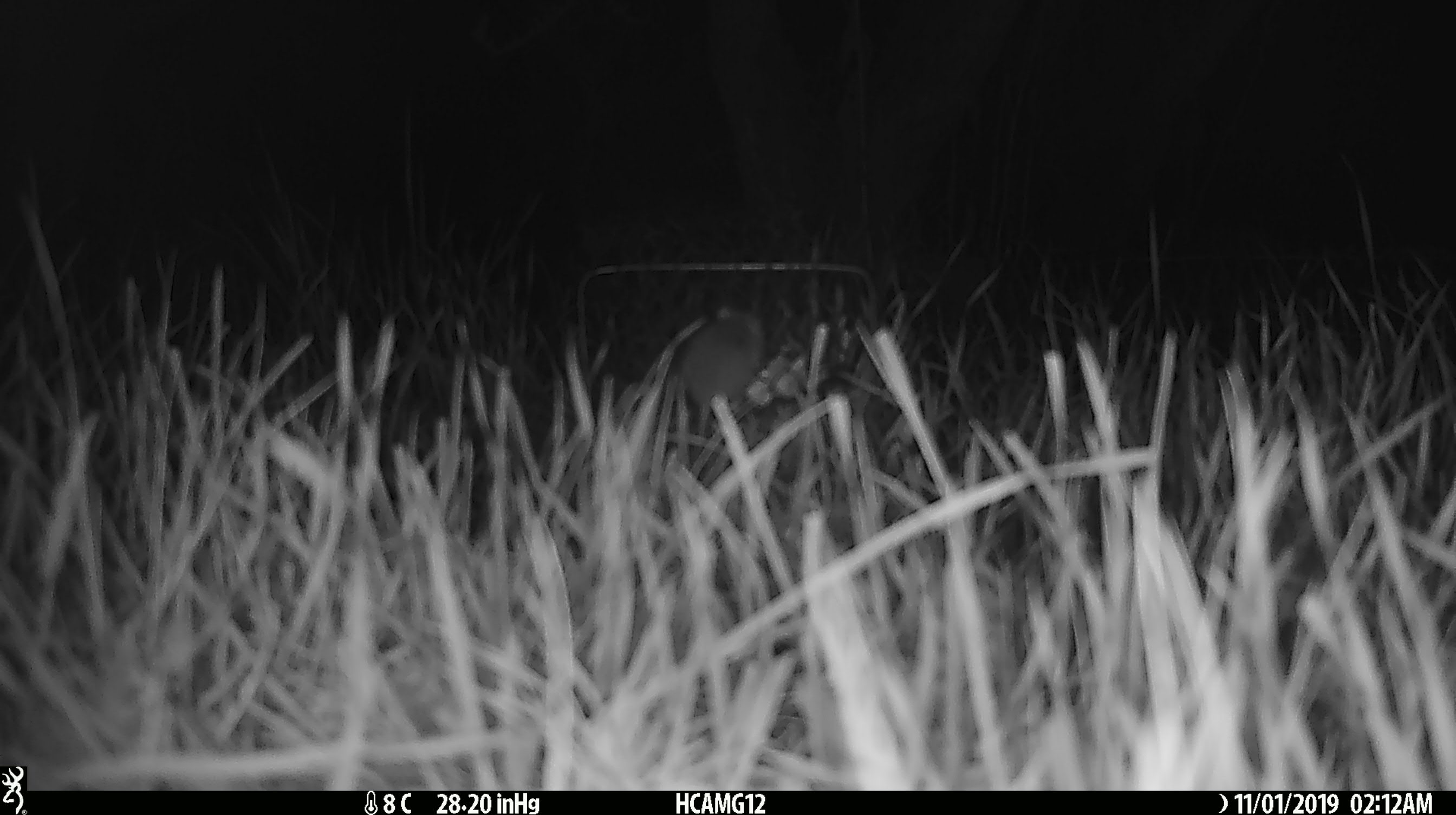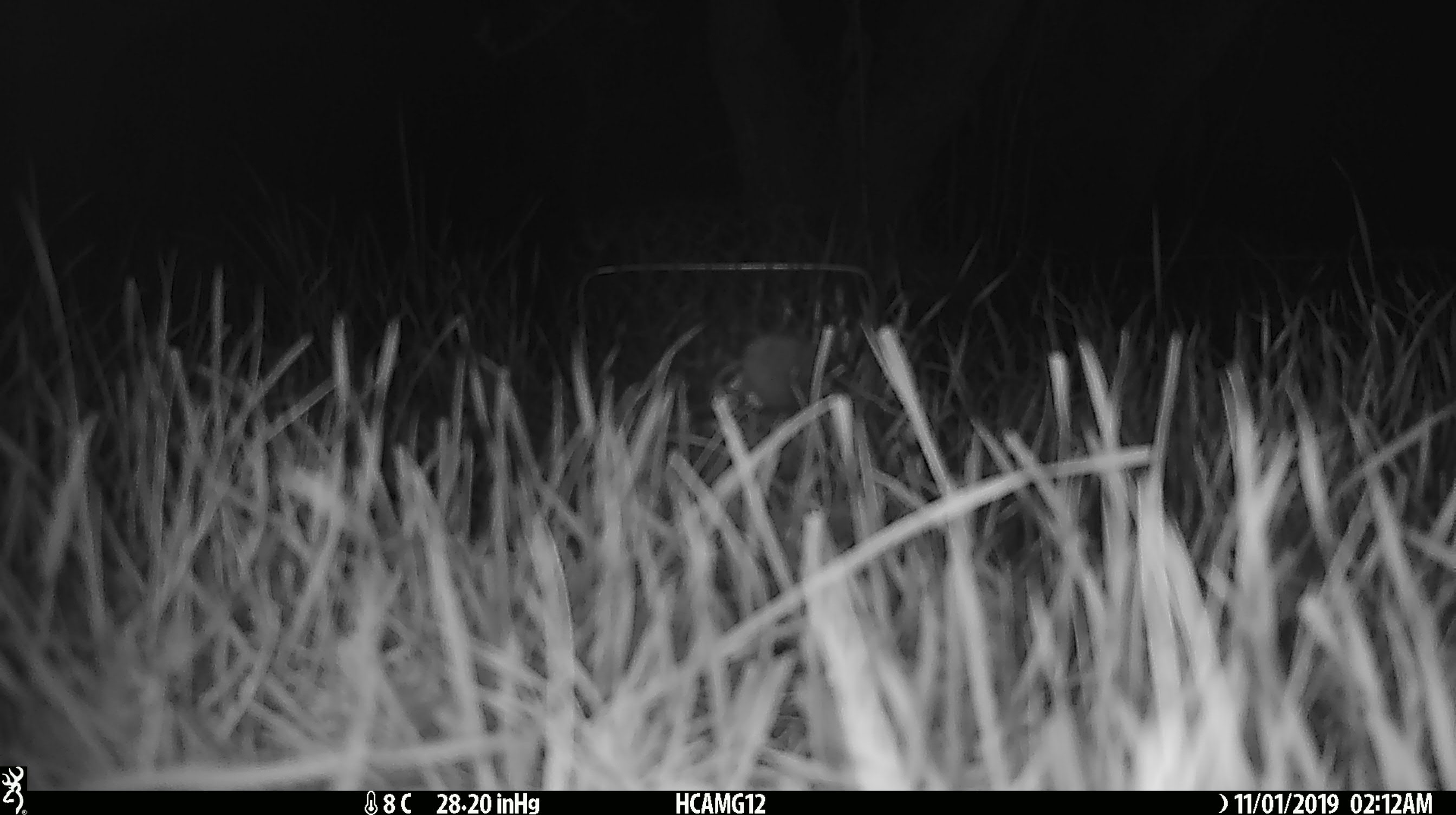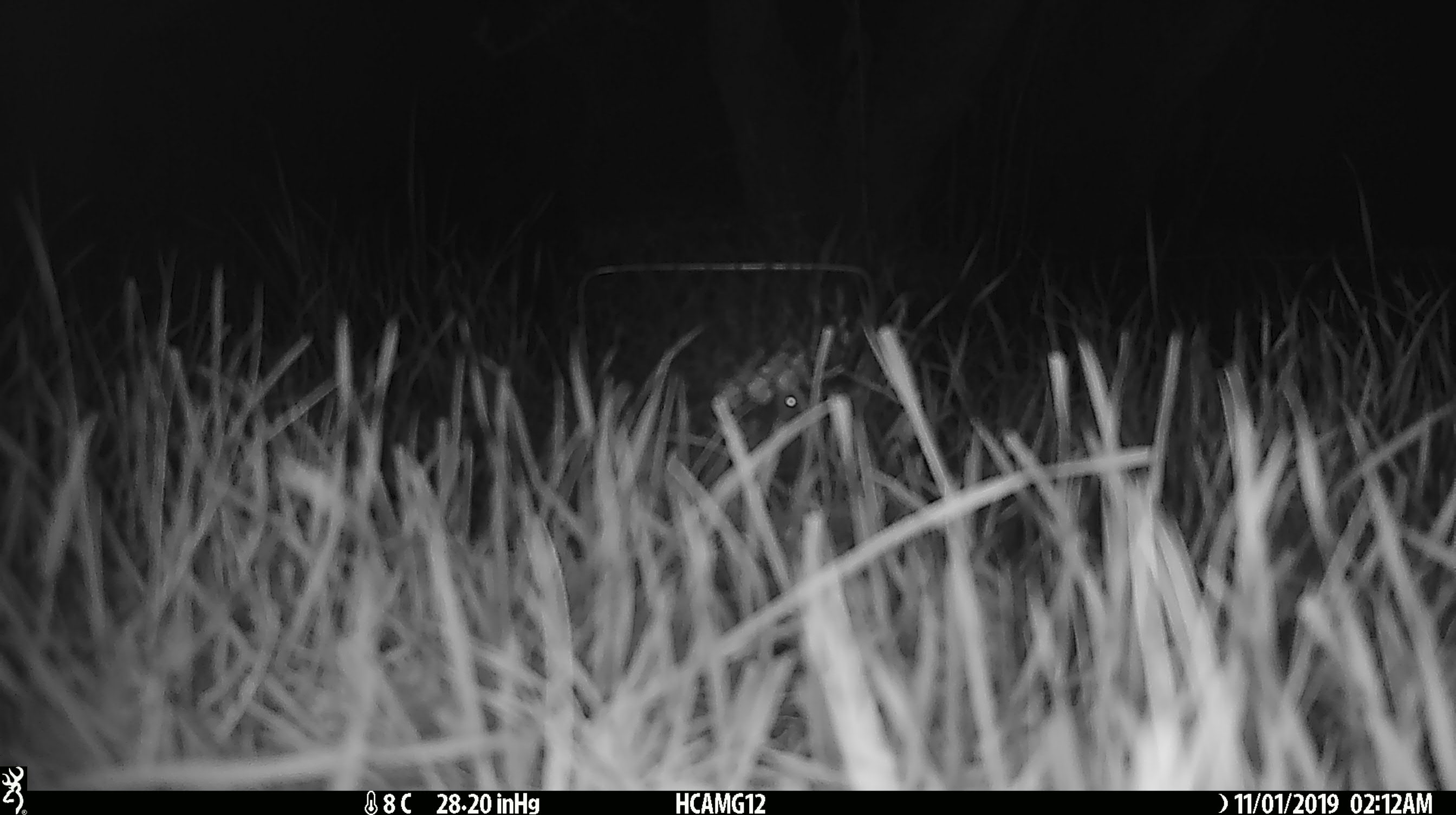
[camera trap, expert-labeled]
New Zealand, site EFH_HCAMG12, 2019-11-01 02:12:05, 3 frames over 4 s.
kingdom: Animalia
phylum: Chordata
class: Mammalia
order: Rodentia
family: Muridae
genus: Mus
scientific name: Mus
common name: mouse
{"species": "mouse (Mus)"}